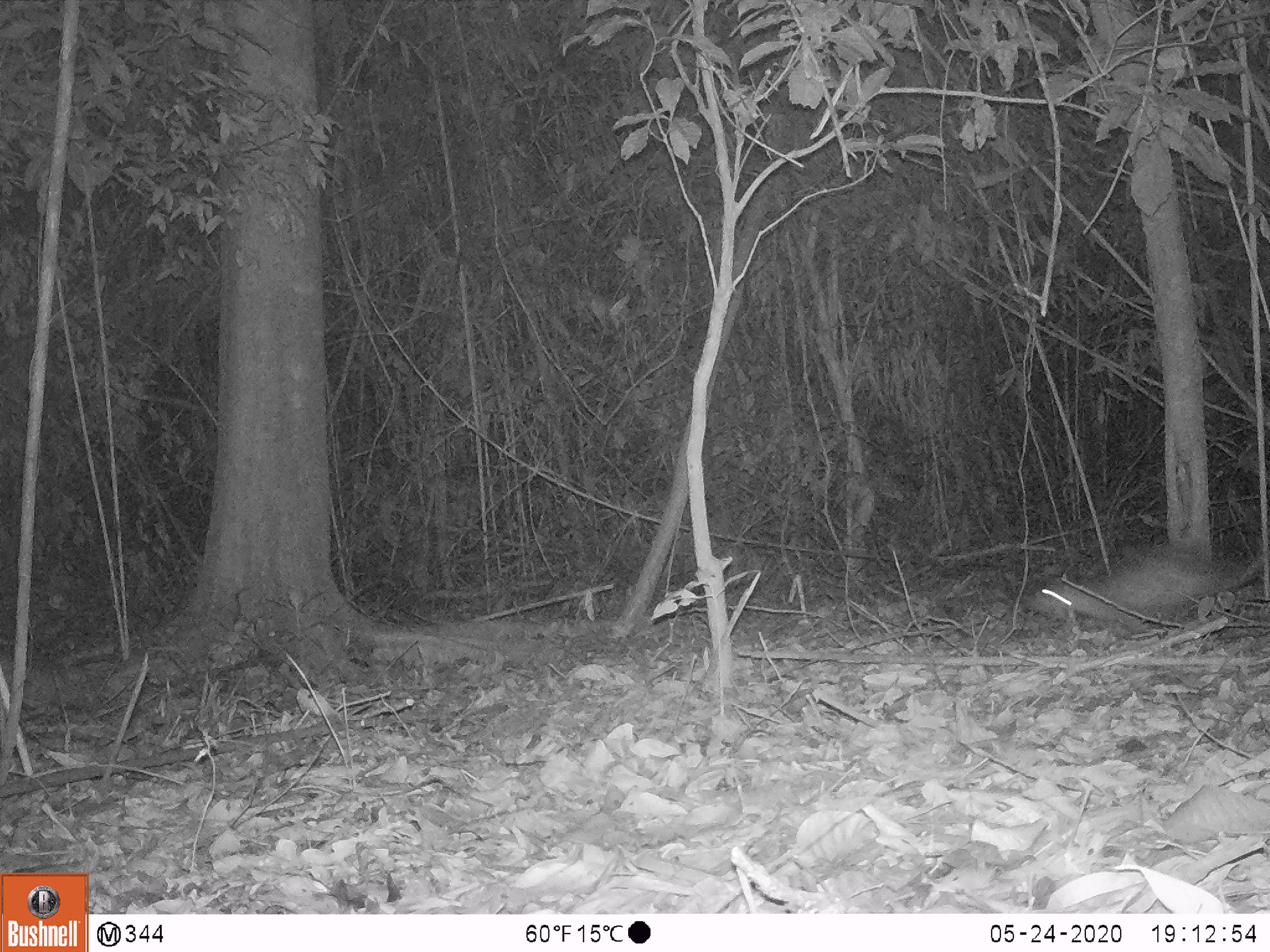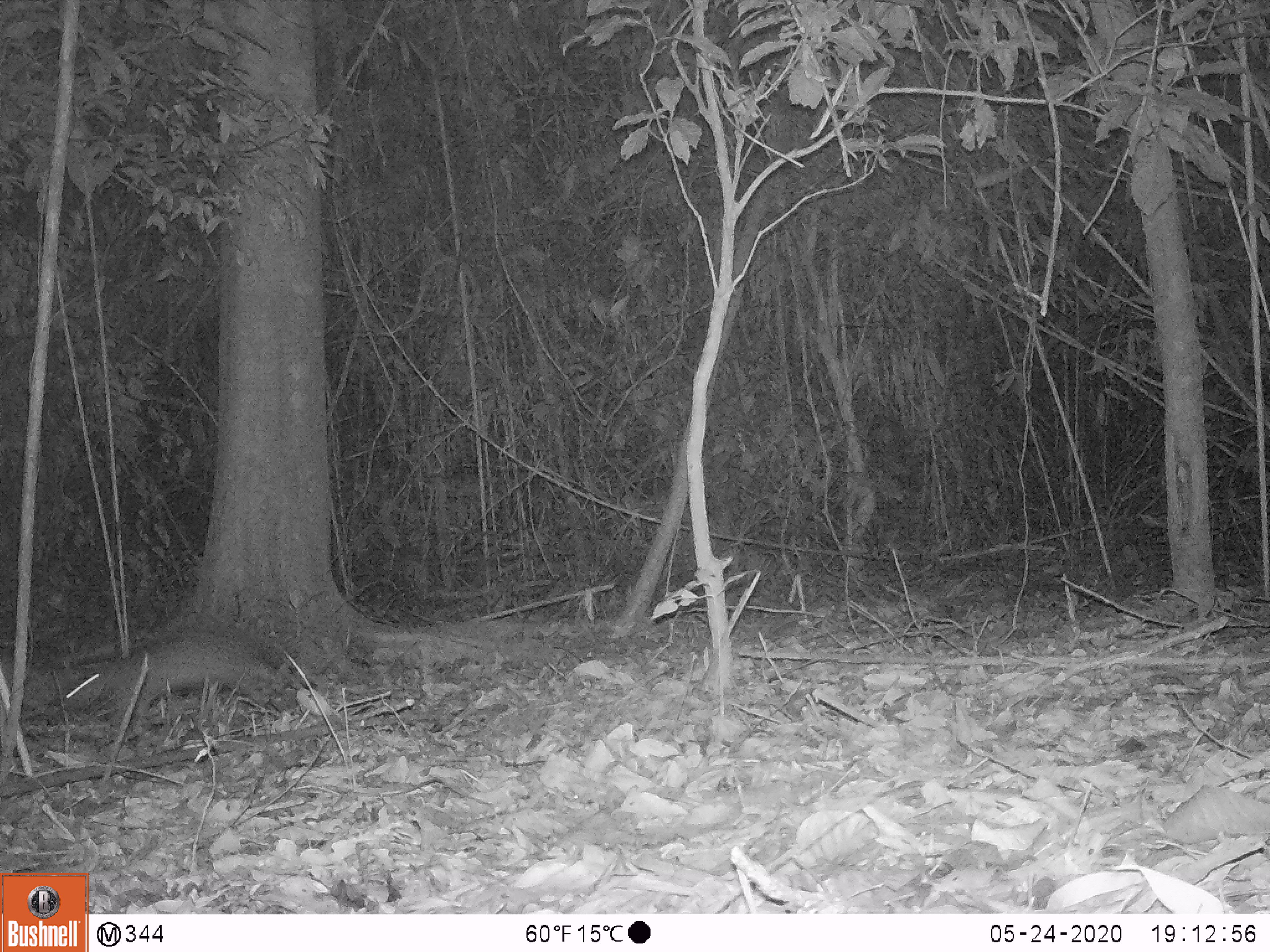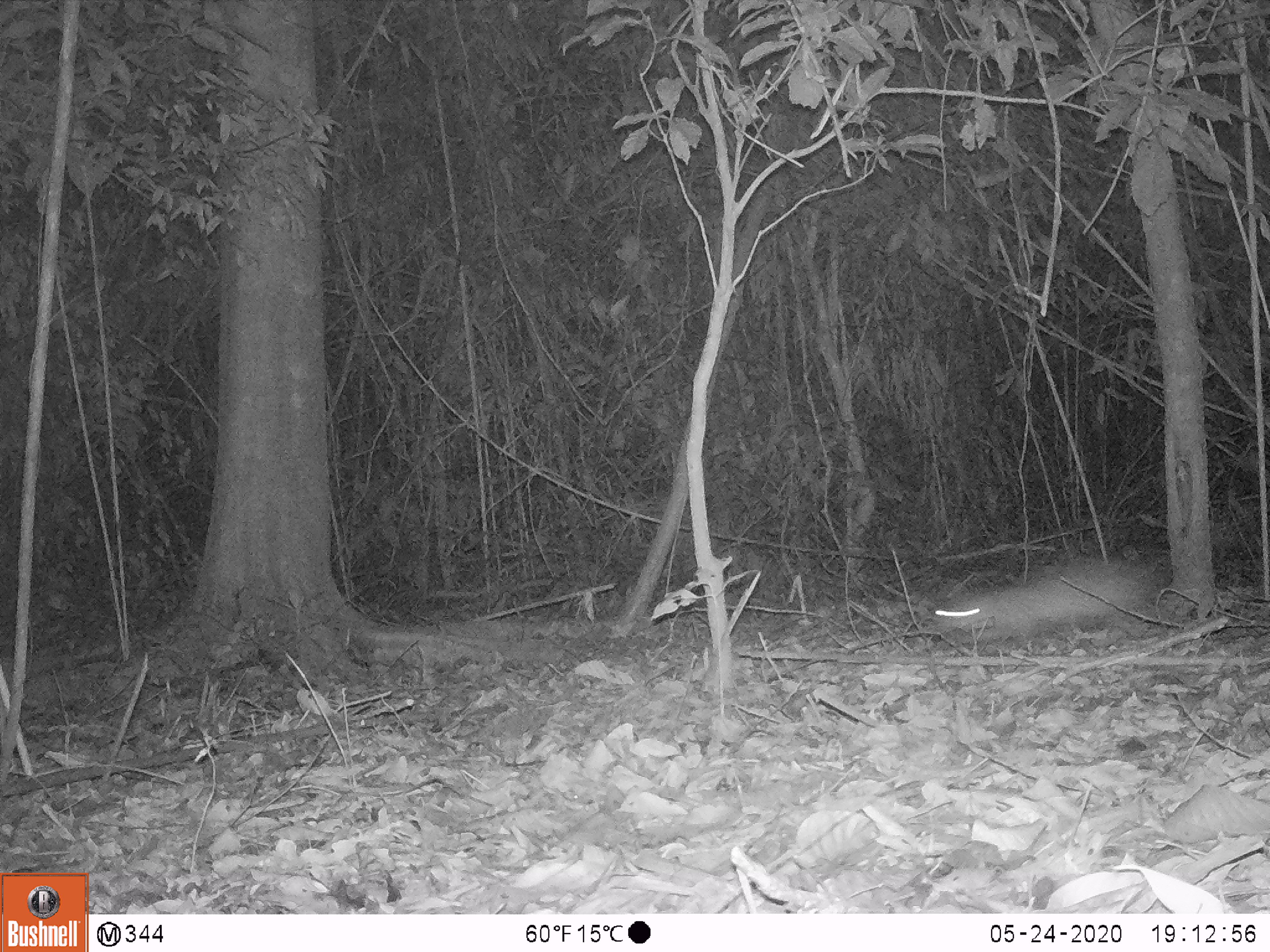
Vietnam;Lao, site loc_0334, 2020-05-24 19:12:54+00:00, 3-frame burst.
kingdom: Animalia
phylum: Chordata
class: Mammalia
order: Rodentia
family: Hystricidae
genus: Atherurus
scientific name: Atherurus macrourus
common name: asiatic brush-tailed porcupine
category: asiatic brush tailed porcupine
Asiatic brush tailed porcupine (asiatic brush-tailed porcupine) (Atherurus macrourus). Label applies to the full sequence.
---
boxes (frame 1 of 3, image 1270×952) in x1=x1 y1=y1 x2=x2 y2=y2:
asiatic brush tailed porcupine: x1=1027 y1=536 x2=1266 y2=635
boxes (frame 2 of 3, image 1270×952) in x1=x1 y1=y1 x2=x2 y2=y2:
asiatic brush tailed porcupine: x1=56 y1=624 x2=281 y2=721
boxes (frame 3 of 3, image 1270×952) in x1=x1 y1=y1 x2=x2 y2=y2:
asiatic brush tailed porcupine: x1=931 y1=560 x2=1153 y2=635